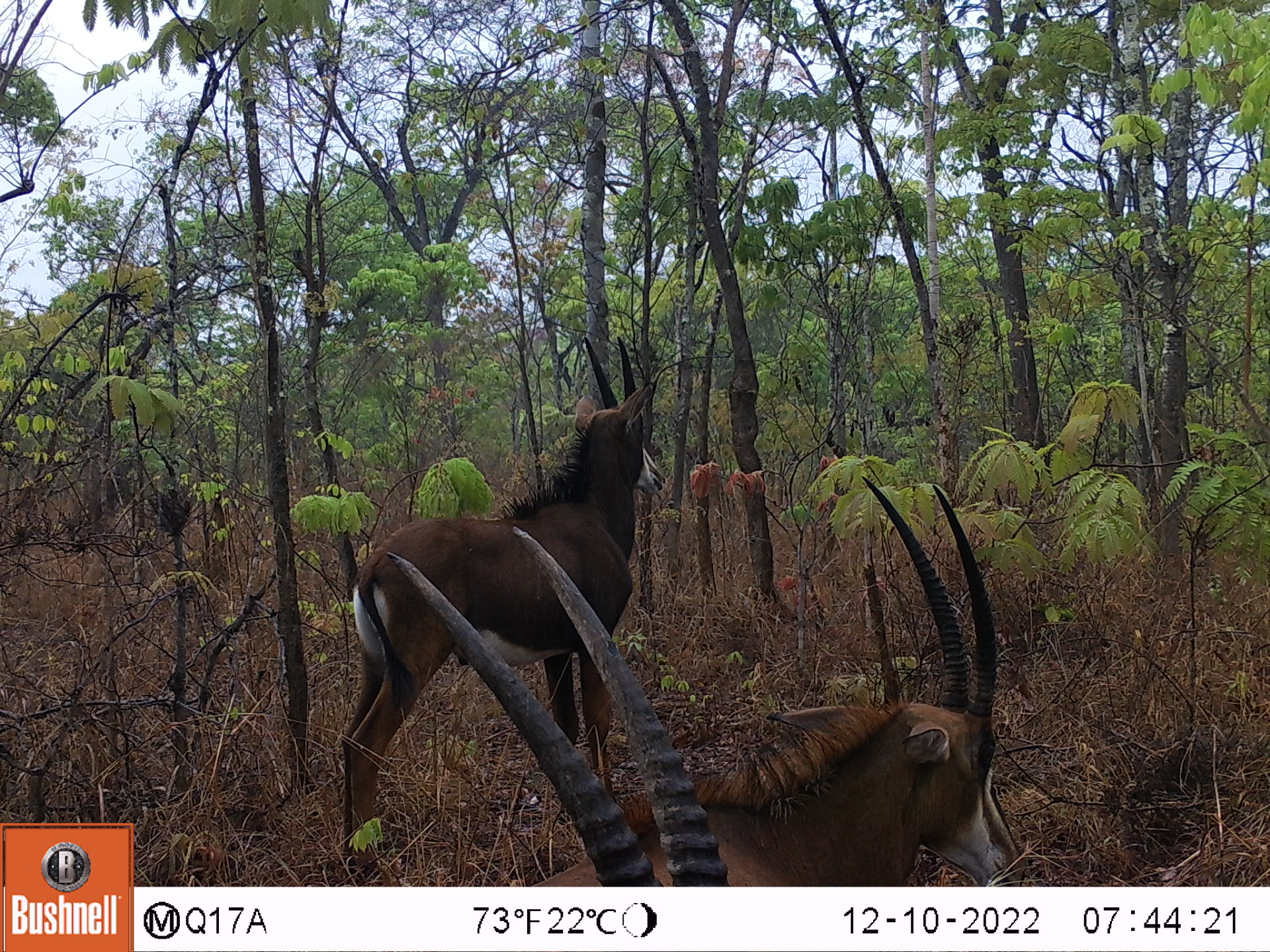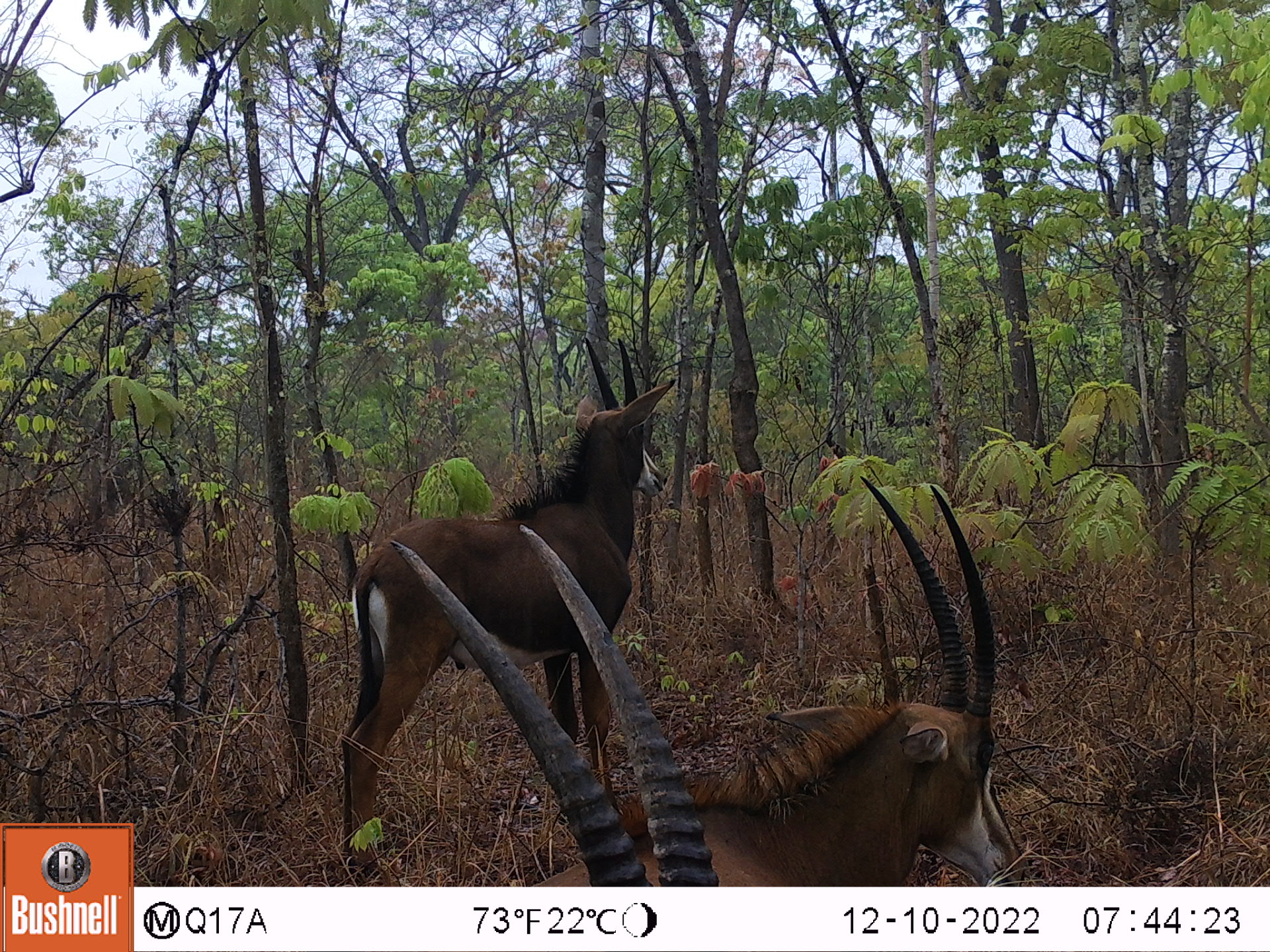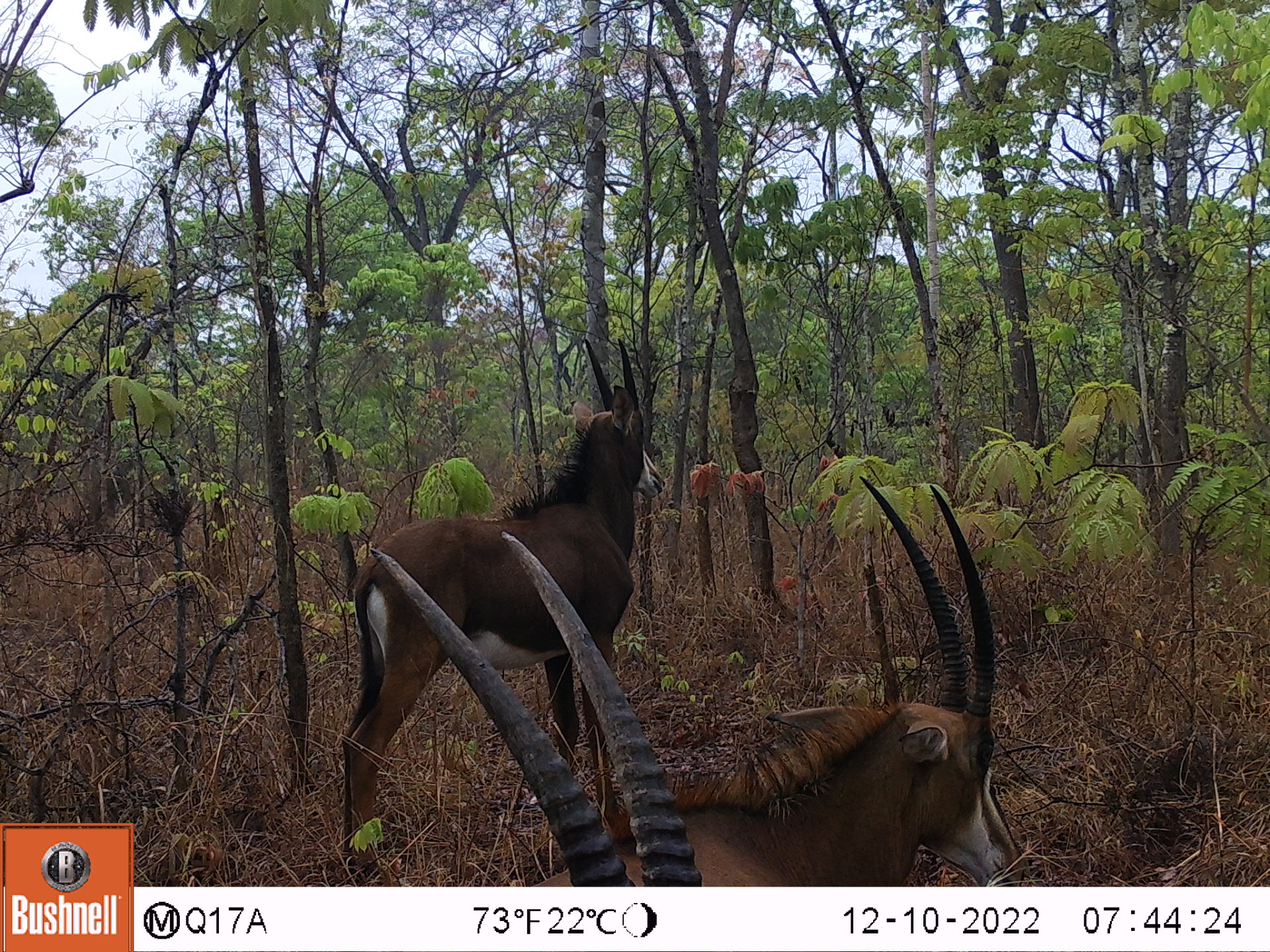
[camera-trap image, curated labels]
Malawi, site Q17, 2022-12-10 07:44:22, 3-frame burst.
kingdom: Animalia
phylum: Chordata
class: Mammalia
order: Artiodactyla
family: Bovidae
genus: Hippotragus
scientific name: Hippotragus niger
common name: sable antelope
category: sable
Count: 3.